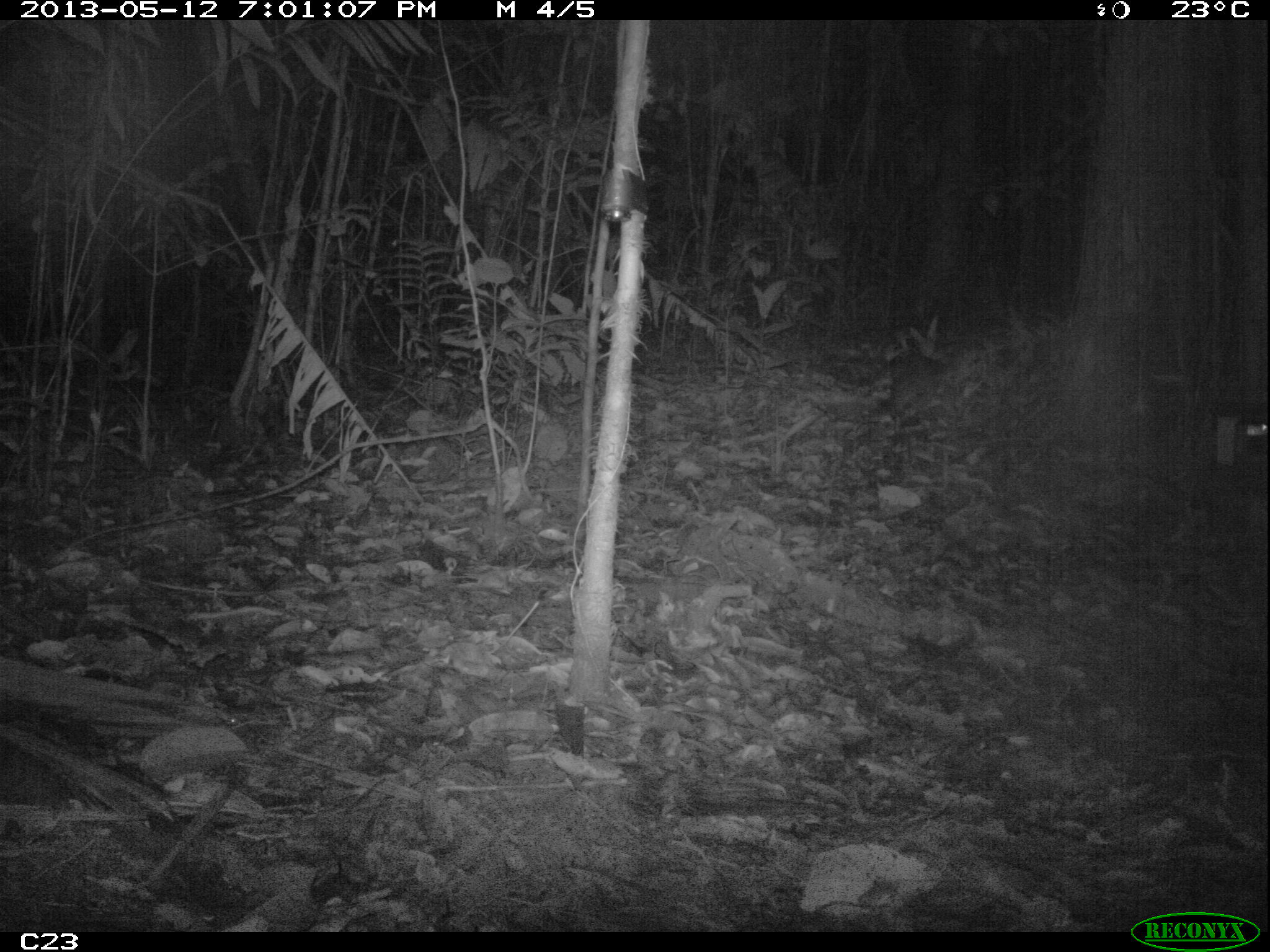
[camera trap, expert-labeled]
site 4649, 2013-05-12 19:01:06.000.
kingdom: Animalia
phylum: Chordata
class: Mammalia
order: Rodentia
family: Cuniculidae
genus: Cuniculus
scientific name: Cuniculus paca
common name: spotted paca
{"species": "Cuniculus paca (spotted paca)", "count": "1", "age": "adult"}